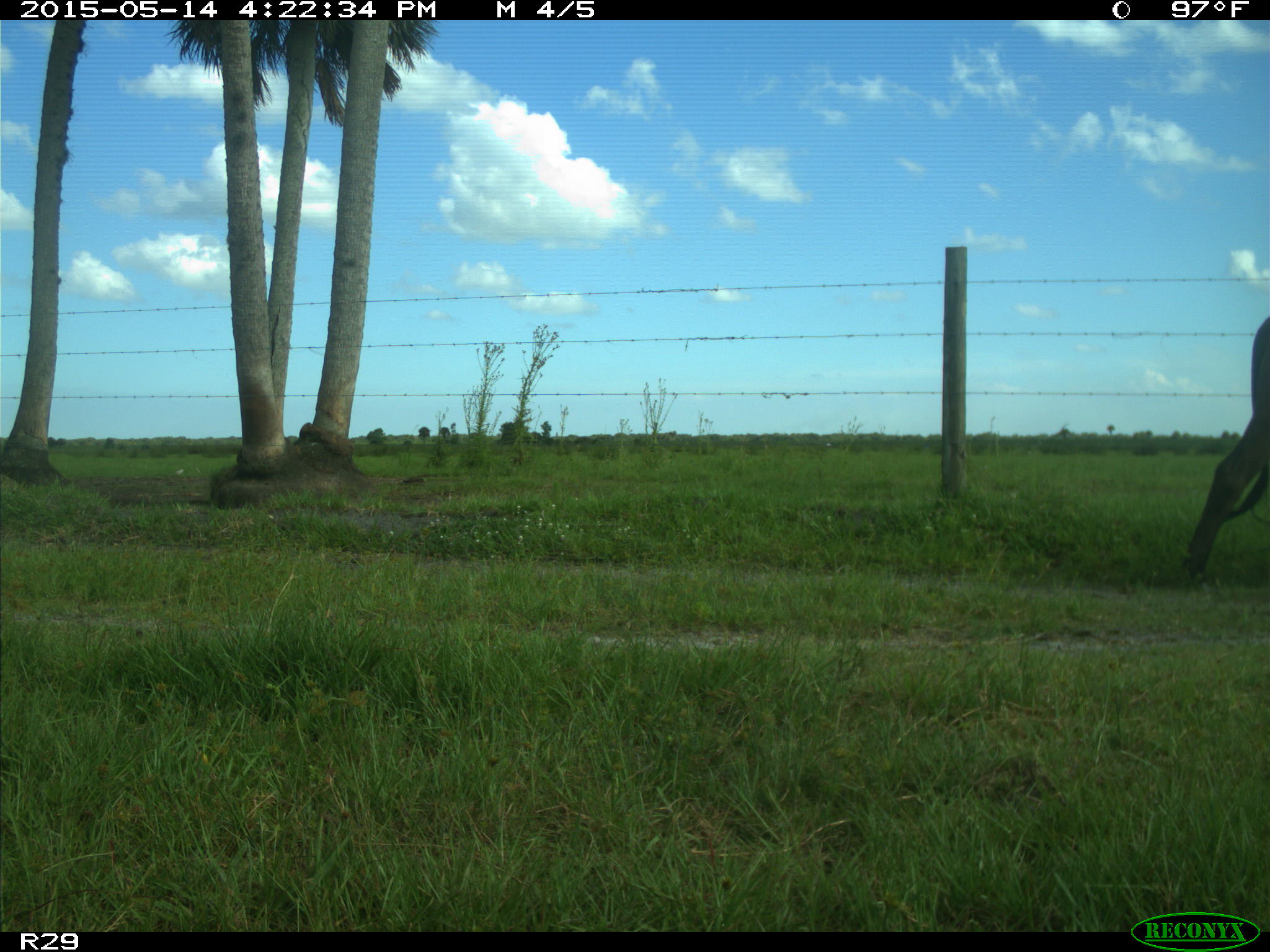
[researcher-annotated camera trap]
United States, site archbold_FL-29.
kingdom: Animalia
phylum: Chordata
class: Mammalia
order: Artiodactyla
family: Bovidae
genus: Bos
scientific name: Bos taurus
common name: domestic cow